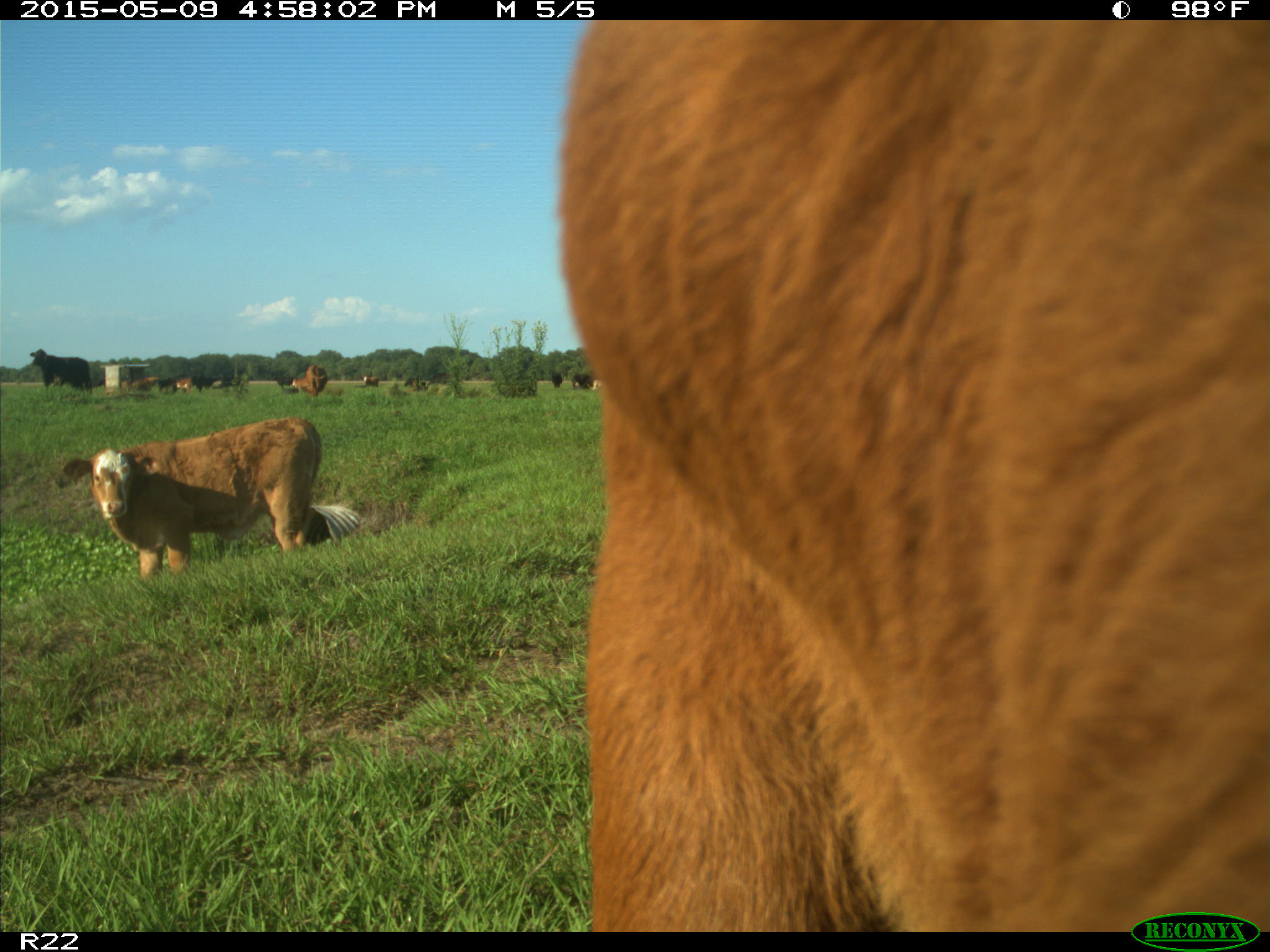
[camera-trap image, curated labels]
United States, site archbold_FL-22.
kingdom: Animalia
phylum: Chordata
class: Mammalia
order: Artiodactyla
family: Bovidae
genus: Bos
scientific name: Bos taurus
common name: domestic cow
Bos taurus (domestic cow).